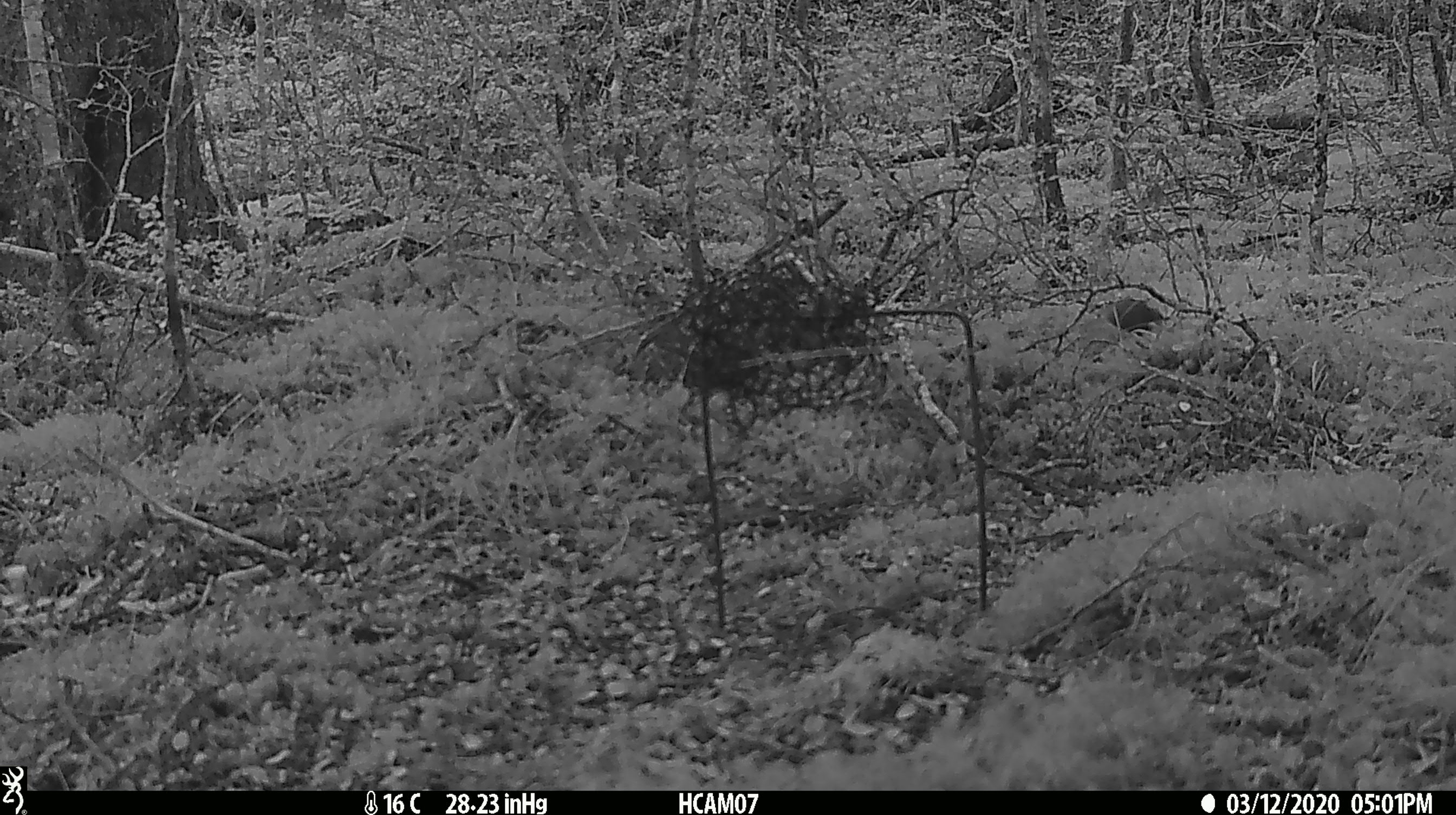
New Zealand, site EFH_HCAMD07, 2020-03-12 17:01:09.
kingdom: Animalia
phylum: Chordata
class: Mammalia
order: Rodentia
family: Muridae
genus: Mus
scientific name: Mus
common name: mouse